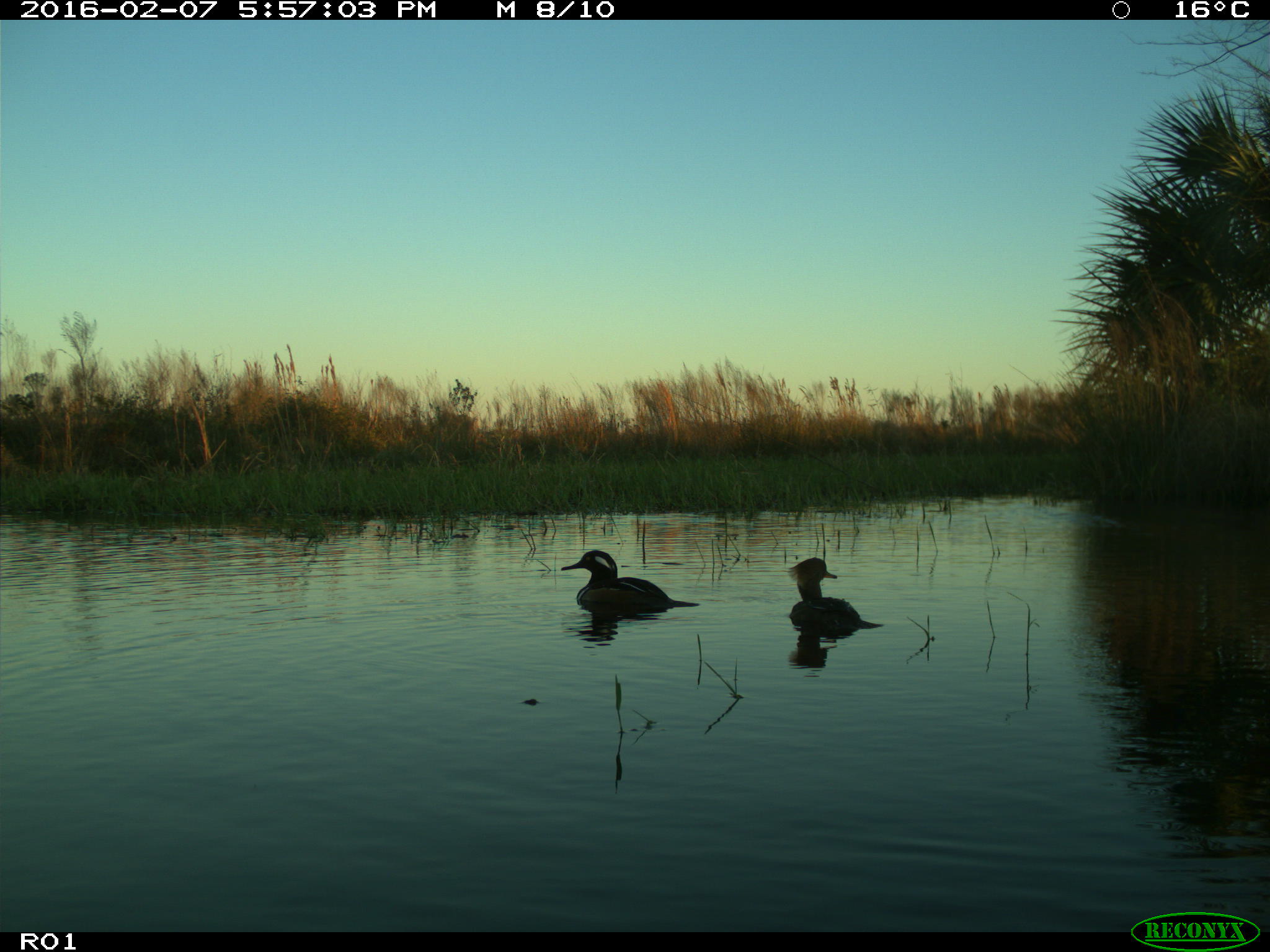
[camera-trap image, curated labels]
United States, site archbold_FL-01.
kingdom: Animalia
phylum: Chordata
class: Aves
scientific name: Aves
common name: birds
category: unidentified bird